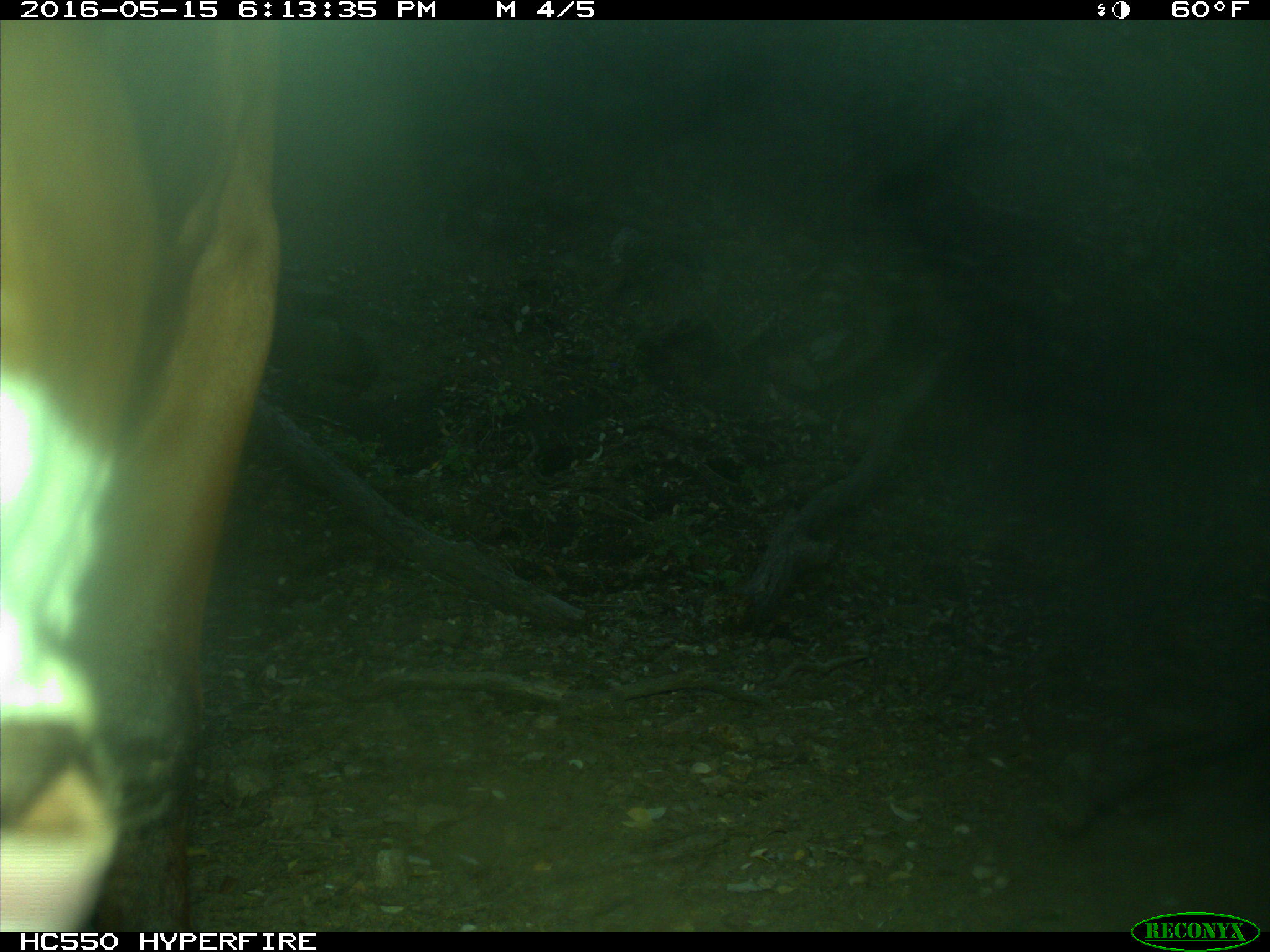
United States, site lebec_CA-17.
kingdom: Animalia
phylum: Chordata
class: Mammalia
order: Artiodactyla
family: Bovidae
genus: Bos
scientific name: Bos taurus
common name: domestic cow